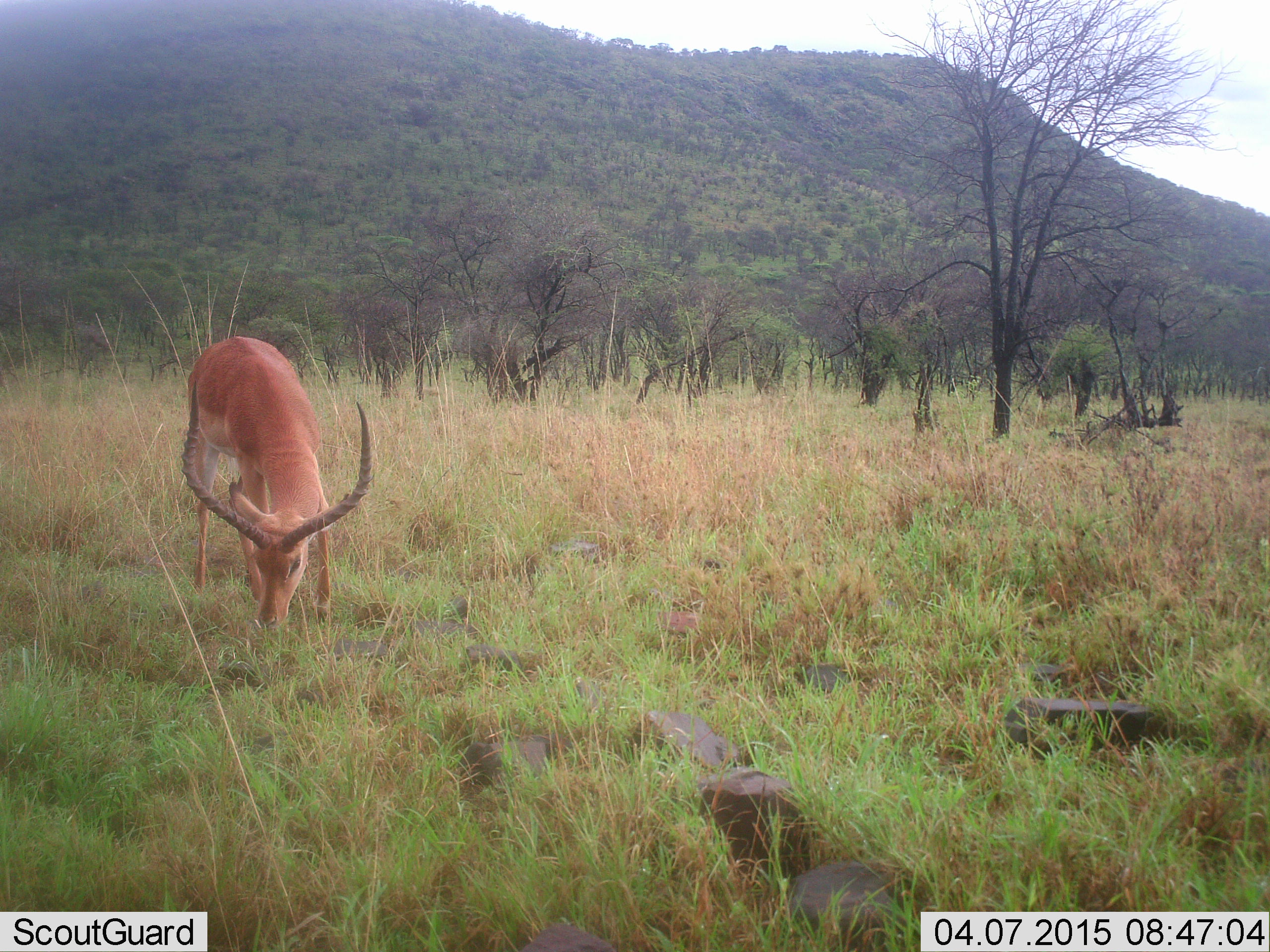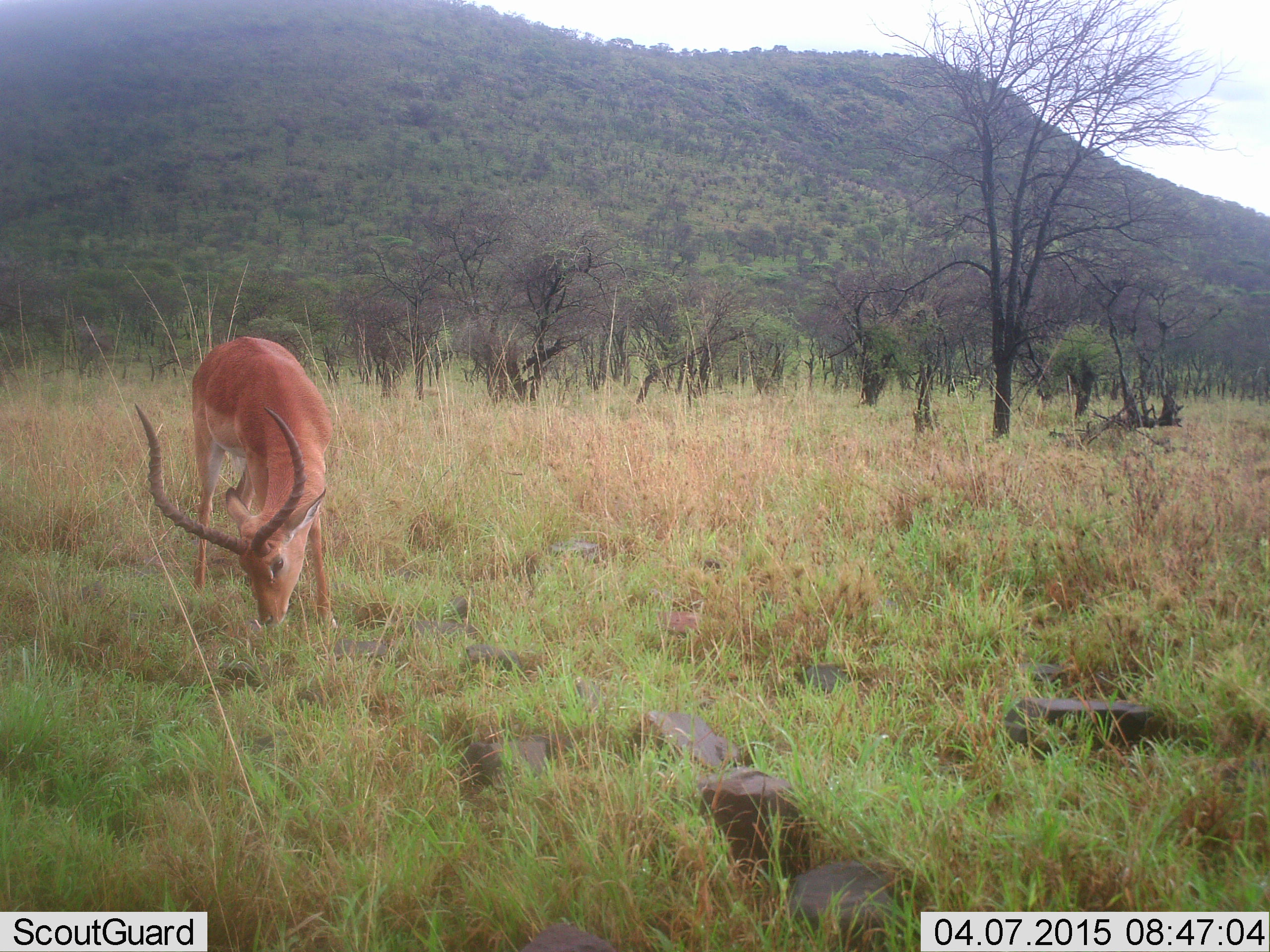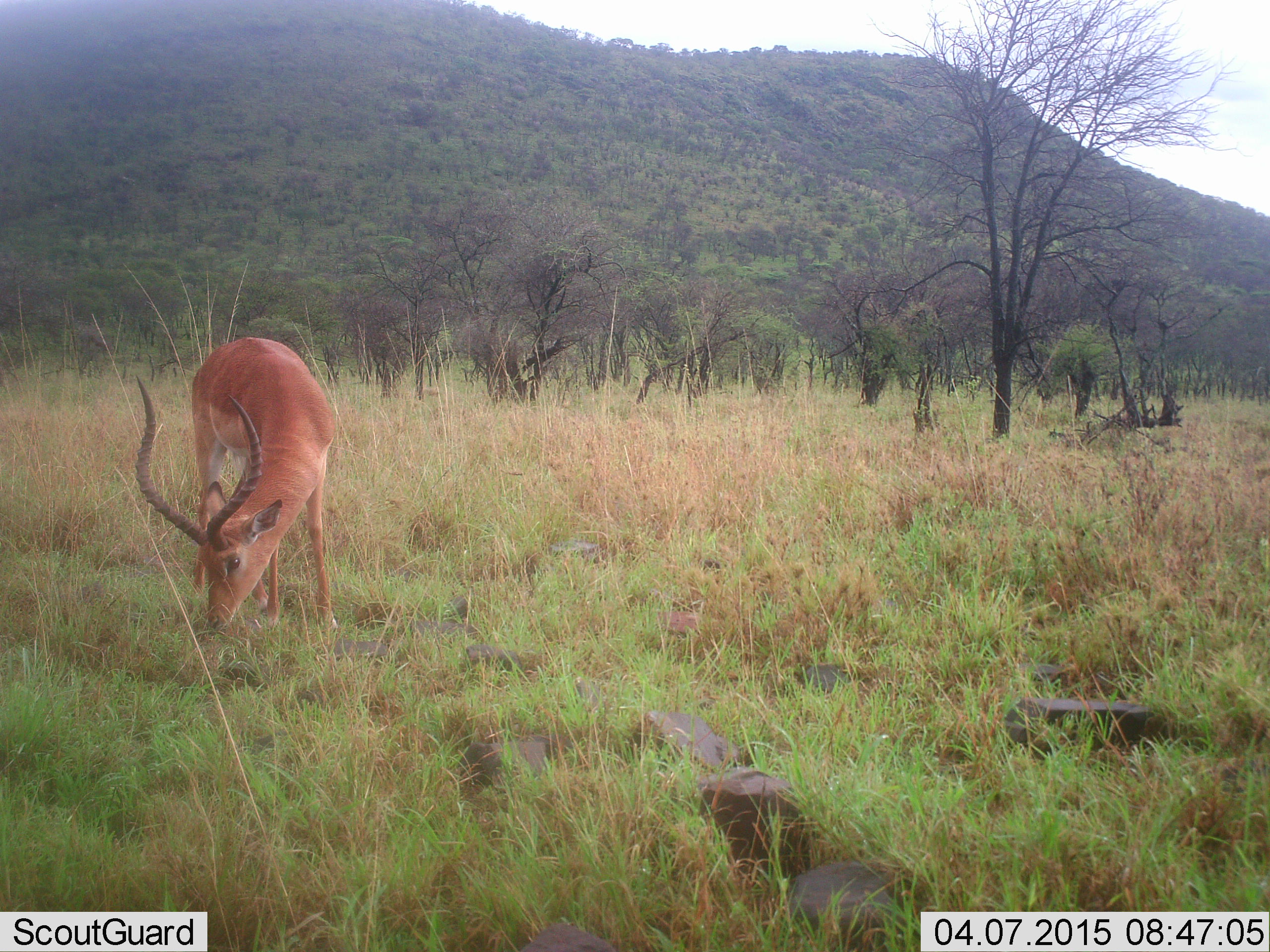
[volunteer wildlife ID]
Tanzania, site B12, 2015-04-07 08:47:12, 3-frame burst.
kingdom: Animalia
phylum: Chordata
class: Mammalia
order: Artiodactyla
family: Bovidae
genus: Aepyceros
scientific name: Aepyceros melampus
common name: impala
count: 1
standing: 10%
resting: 0%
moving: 10%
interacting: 0%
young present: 0%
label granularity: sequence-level